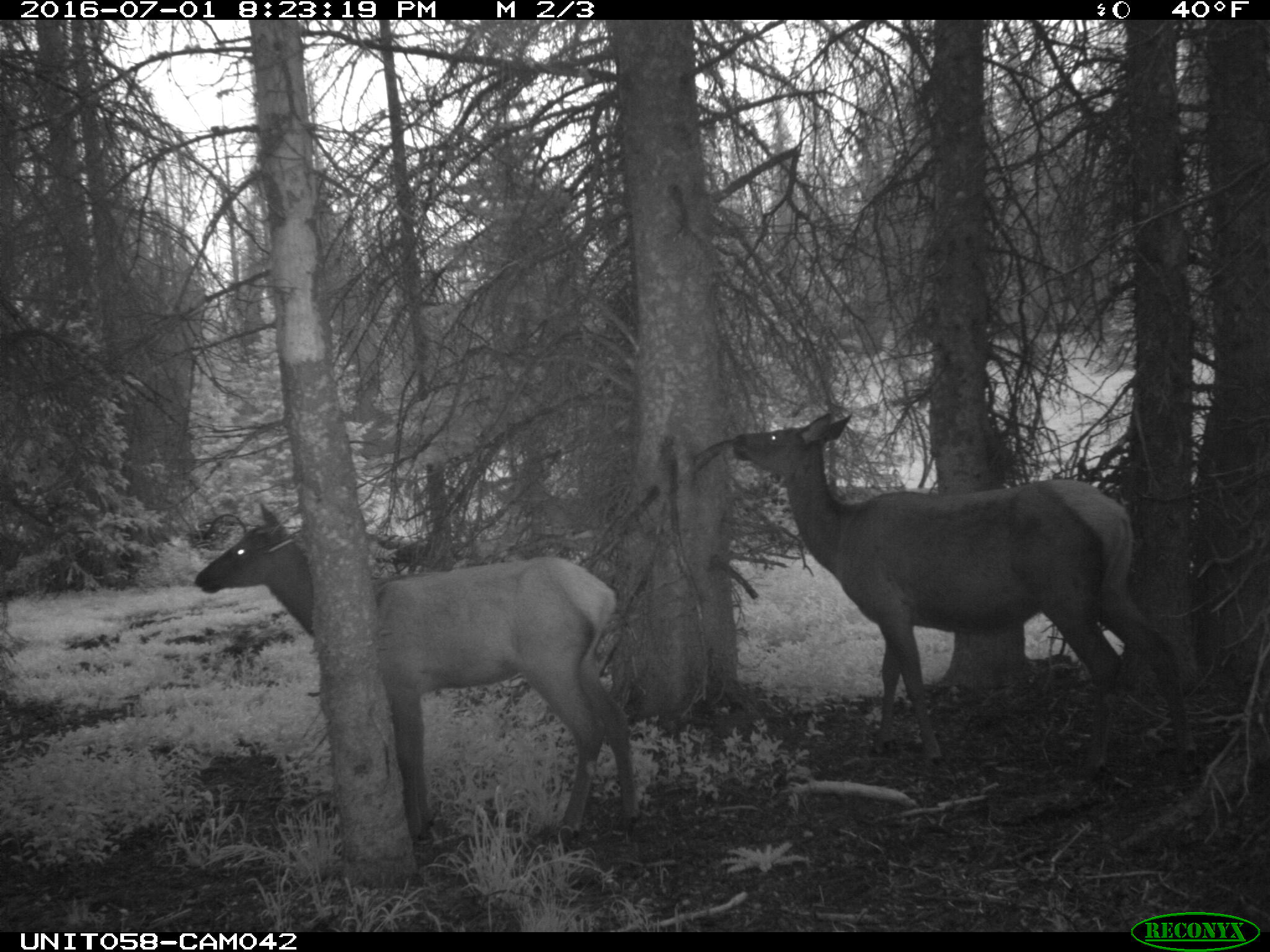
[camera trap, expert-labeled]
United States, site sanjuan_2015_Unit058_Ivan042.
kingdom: Animalia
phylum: Chordata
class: Mammalia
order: Artiodactyla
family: Cervidae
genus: Cervus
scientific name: Cervus elaphus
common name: red deer